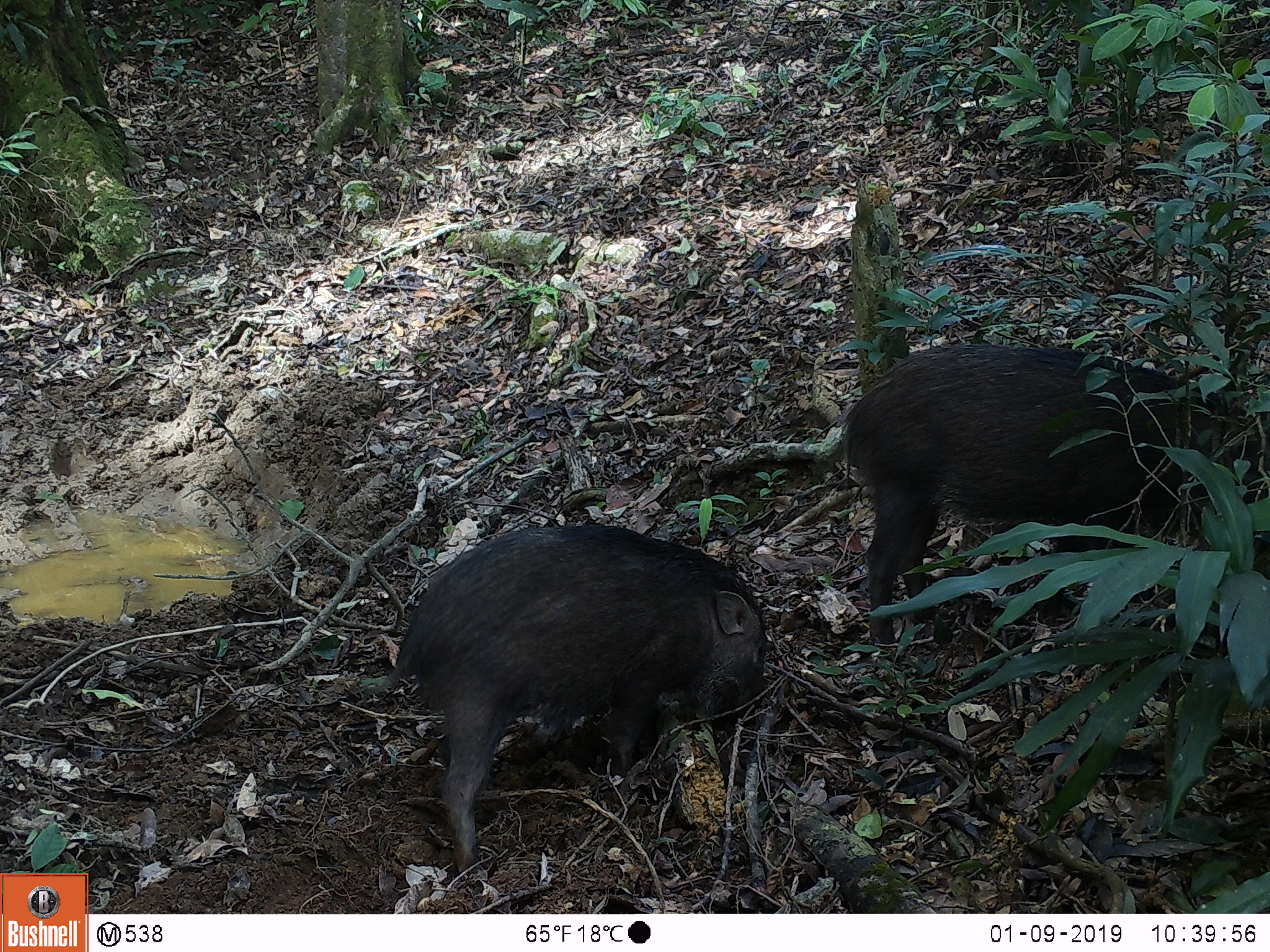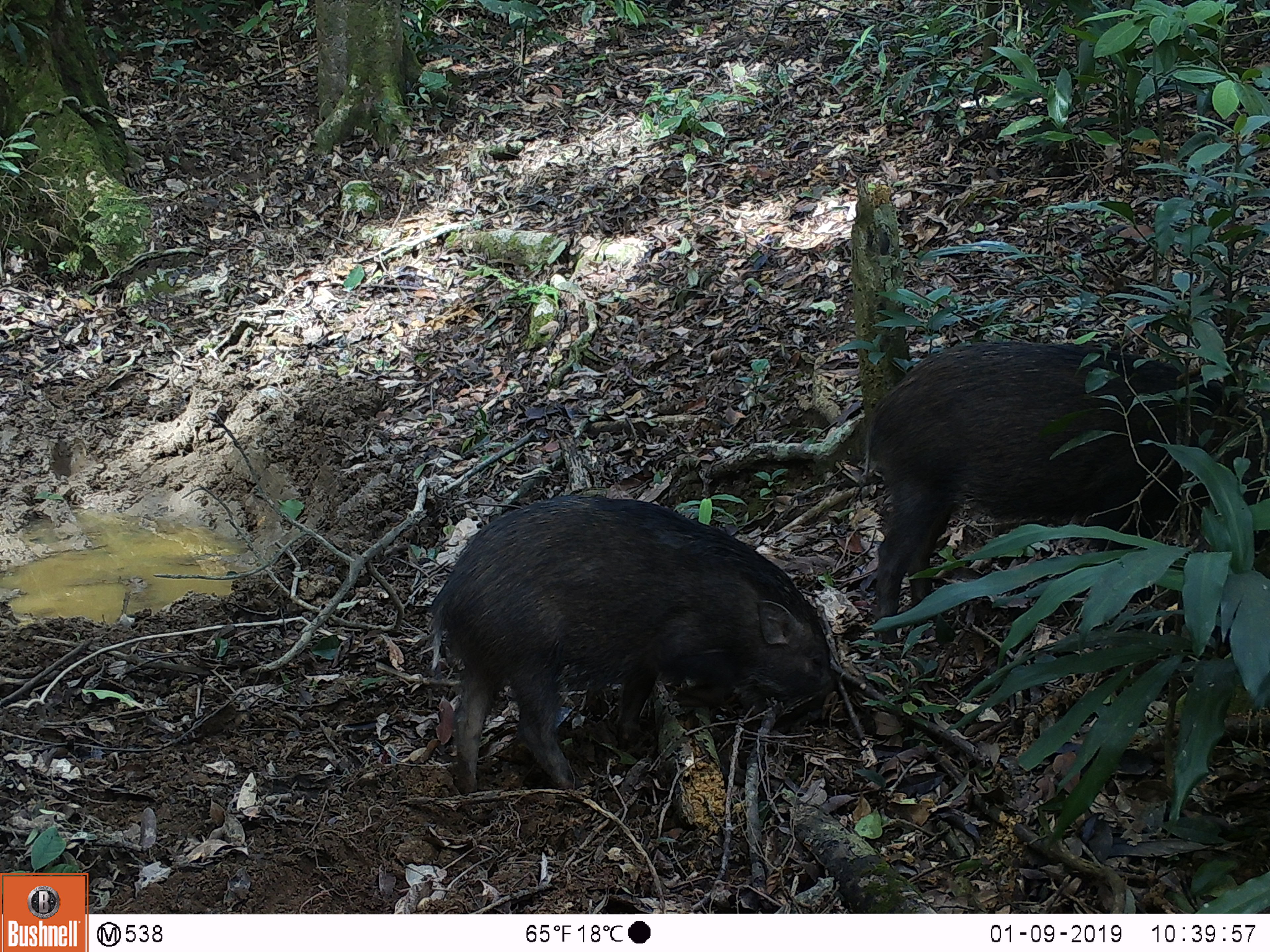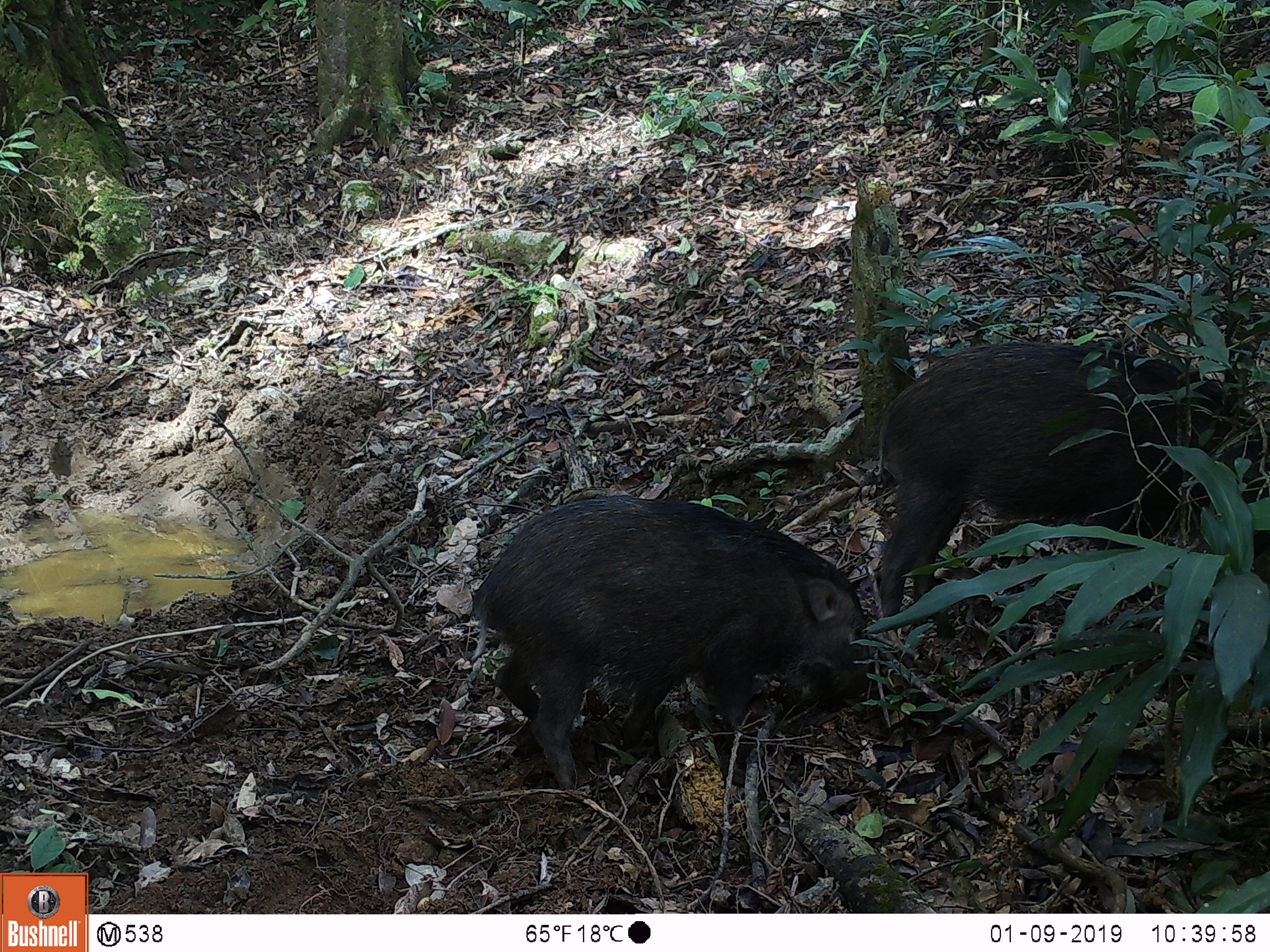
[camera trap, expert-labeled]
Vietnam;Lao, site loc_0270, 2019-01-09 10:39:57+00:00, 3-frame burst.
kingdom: Animalia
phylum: Chordata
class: Mammalia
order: Artiodactyla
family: Suidae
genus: Sus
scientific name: Sus scrofa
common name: eurasian wild pig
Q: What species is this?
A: Eurasian wild pig (Sus scrofa).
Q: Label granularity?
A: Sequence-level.